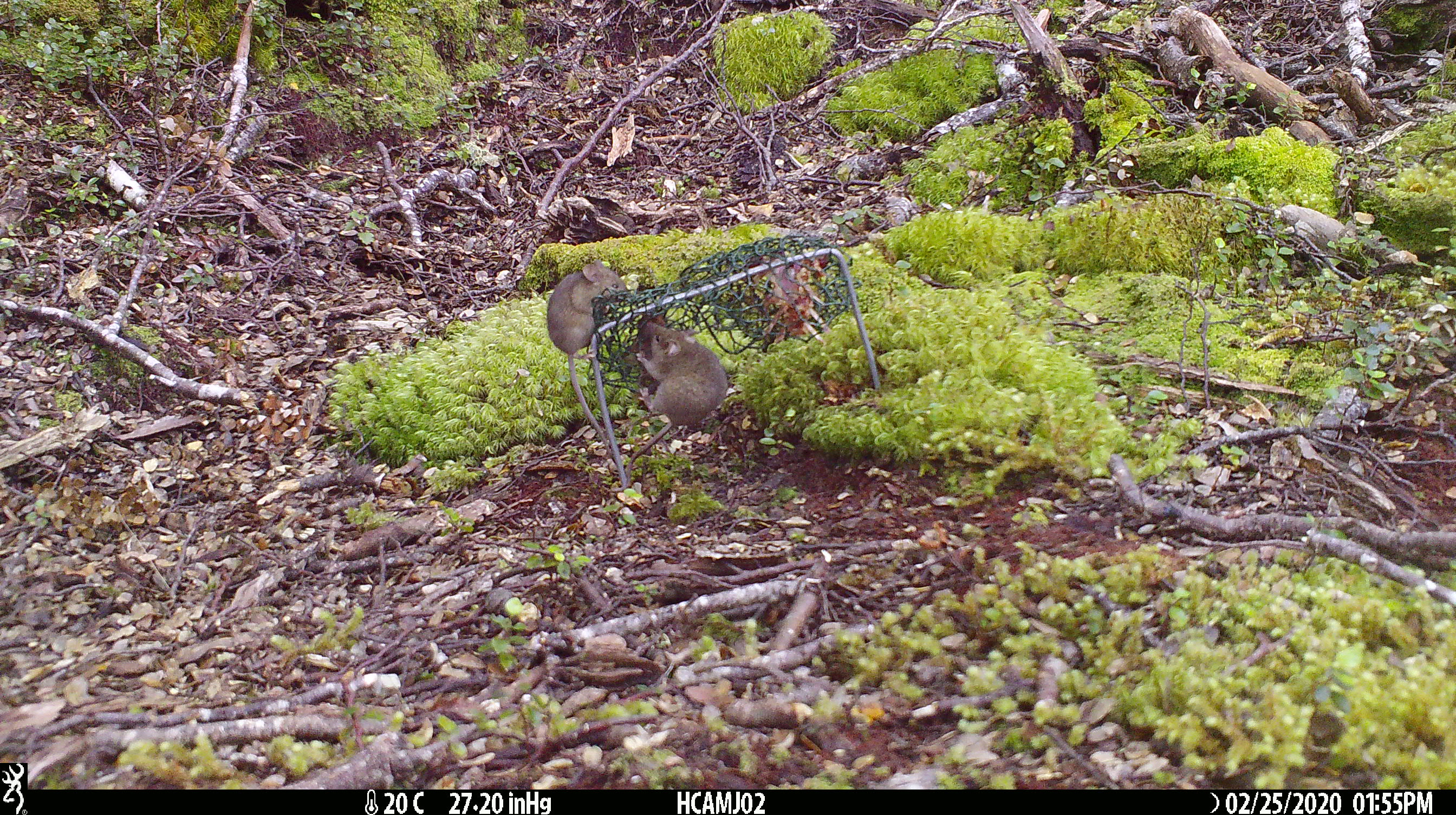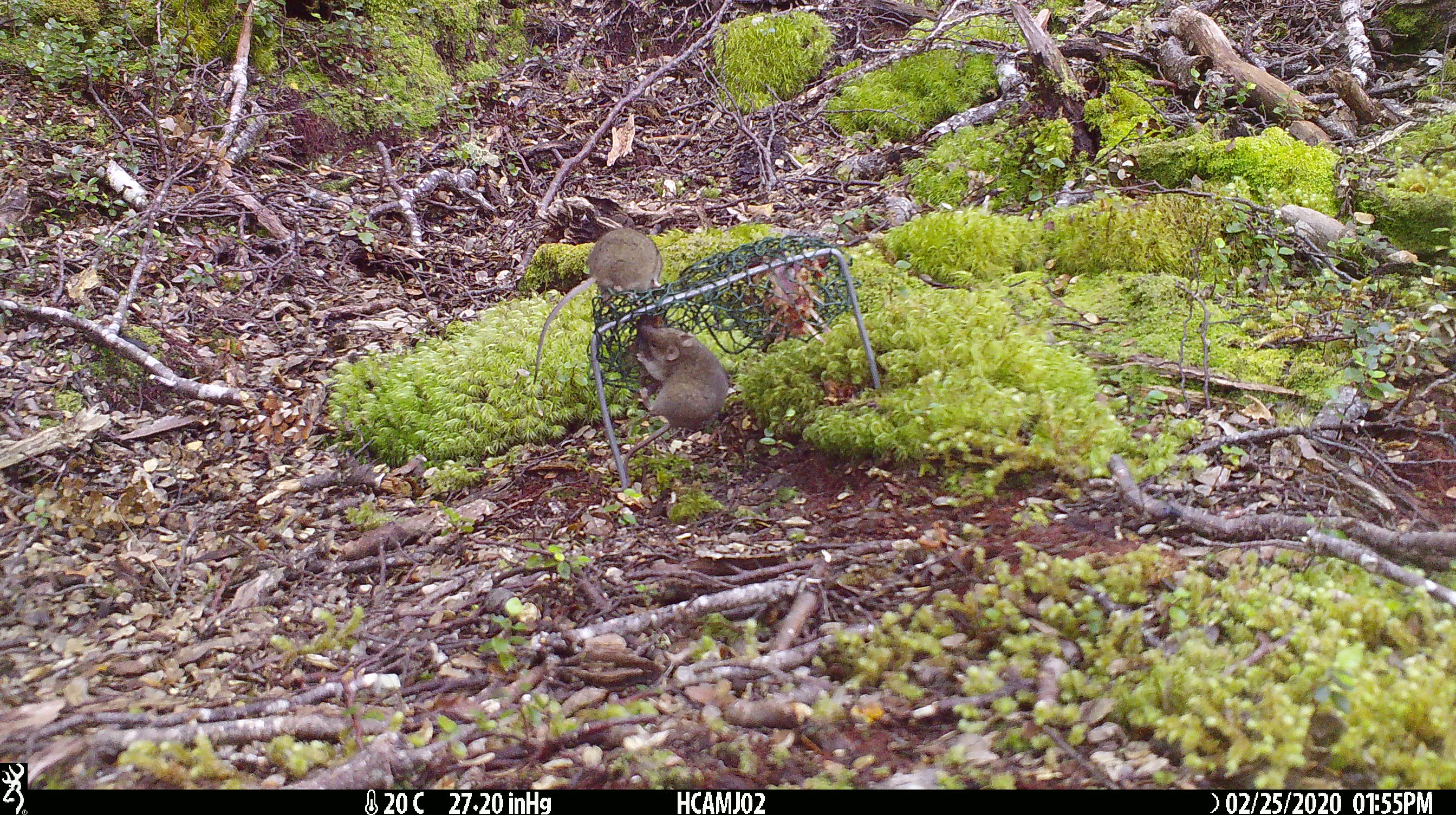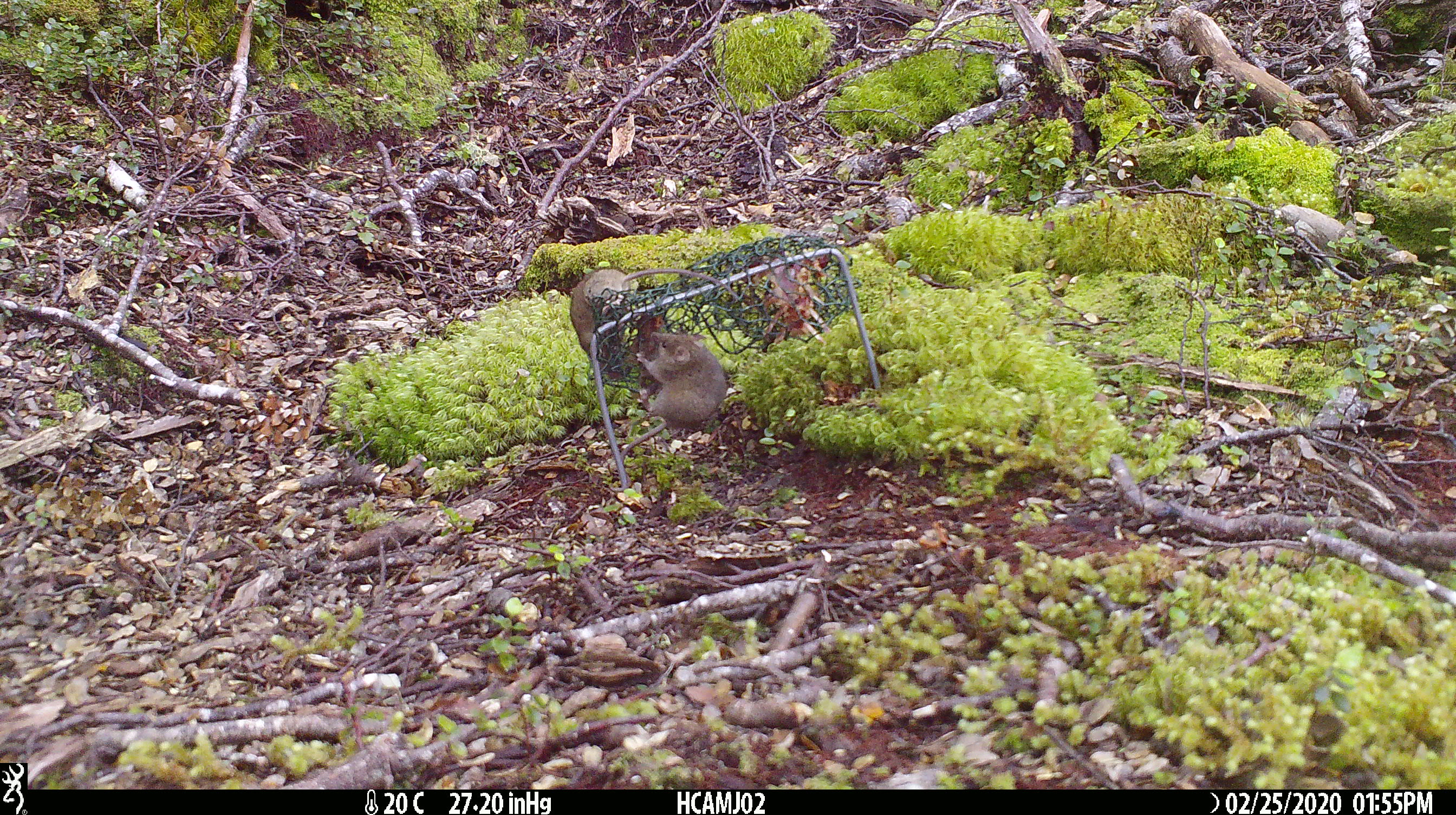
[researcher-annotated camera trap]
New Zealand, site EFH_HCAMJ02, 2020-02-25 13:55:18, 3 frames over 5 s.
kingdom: Animalia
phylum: Chordata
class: Mammalia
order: Rodentia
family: Muridae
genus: Mus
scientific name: Mus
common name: mouse